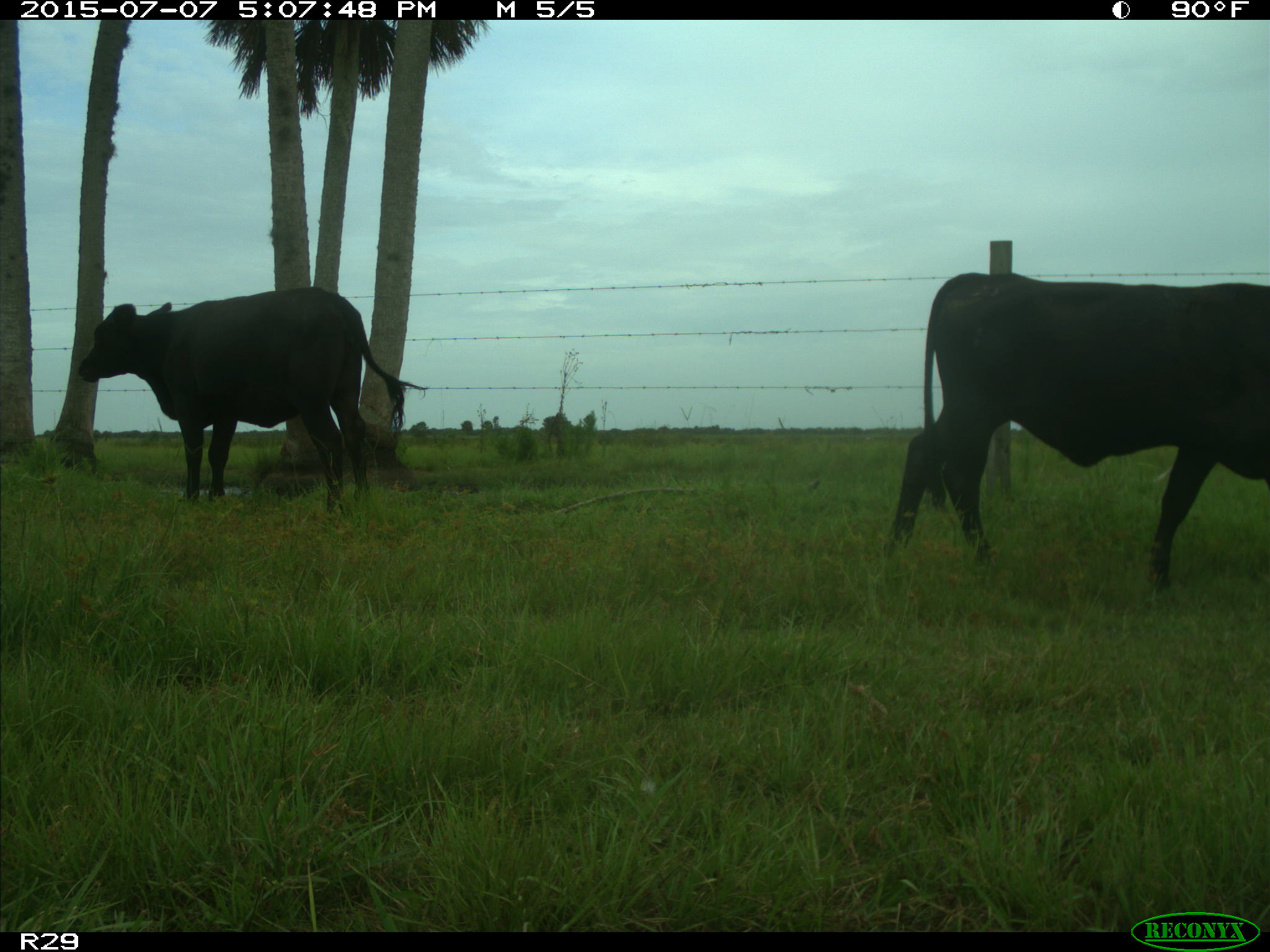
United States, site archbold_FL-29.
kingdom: Animalia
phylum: Chordata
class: Mammalia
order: Artiodactyla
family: Bovidae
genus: Bos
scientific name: Bos taurus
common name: domestic cow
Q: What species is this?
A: Bos taurus (domestic cow).